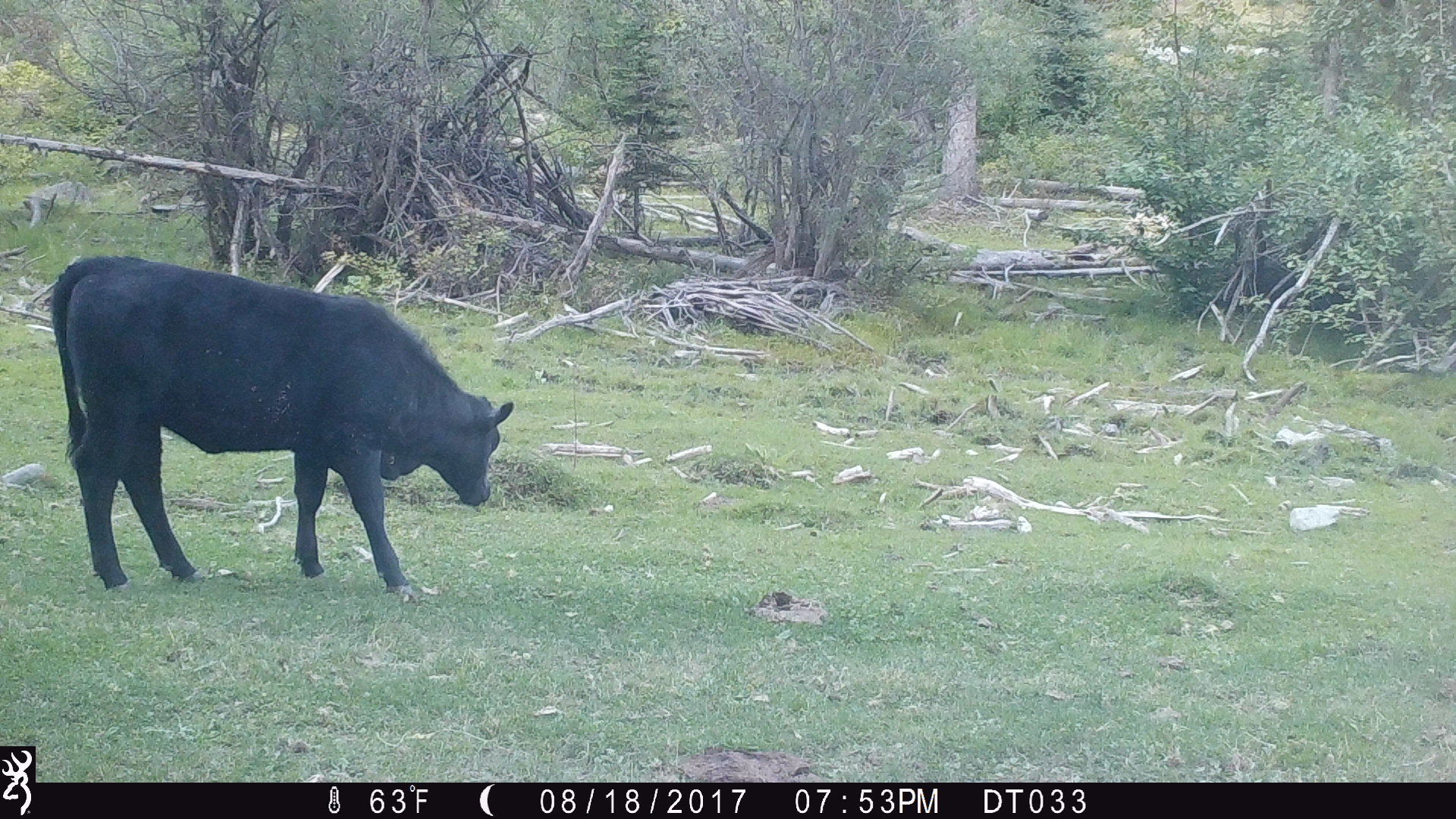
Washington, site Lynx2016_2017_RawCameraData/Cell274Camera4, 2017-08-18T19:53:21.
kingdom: Animalia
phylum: Chordata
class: Mammalia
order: Artiodactyla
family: Bovidae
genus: Bos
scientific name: Bos taurus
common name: domestic cattle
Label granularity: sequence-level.